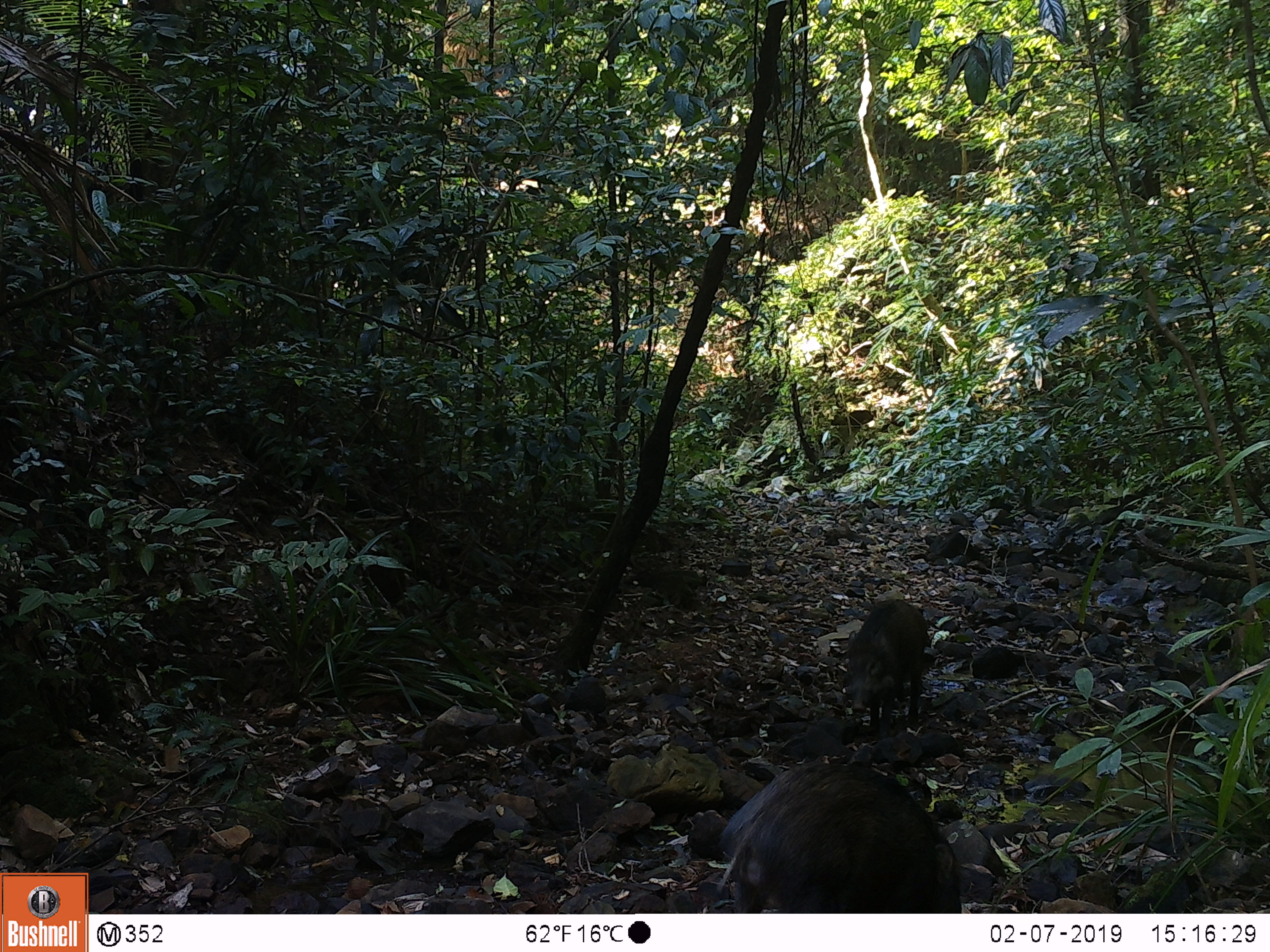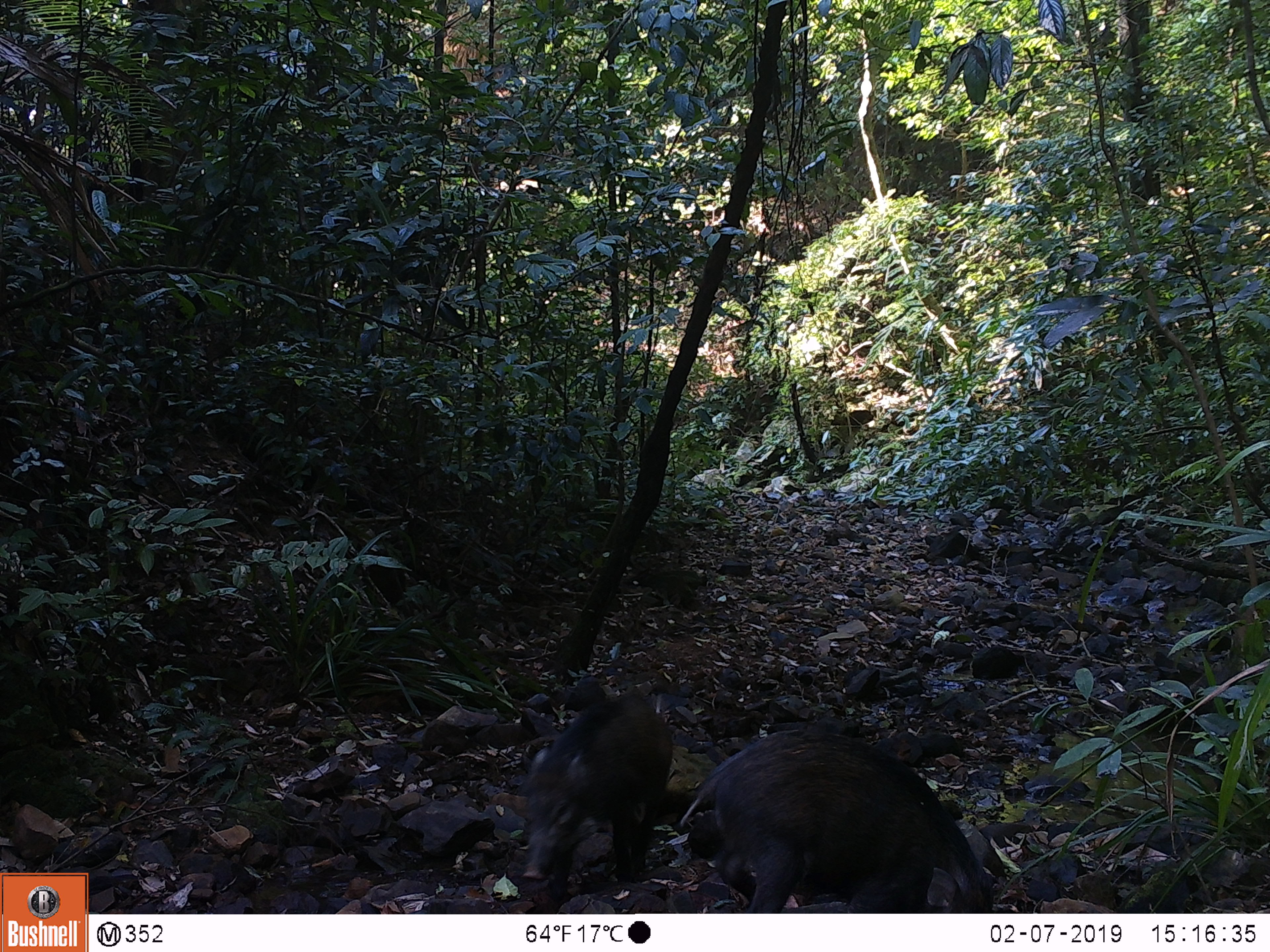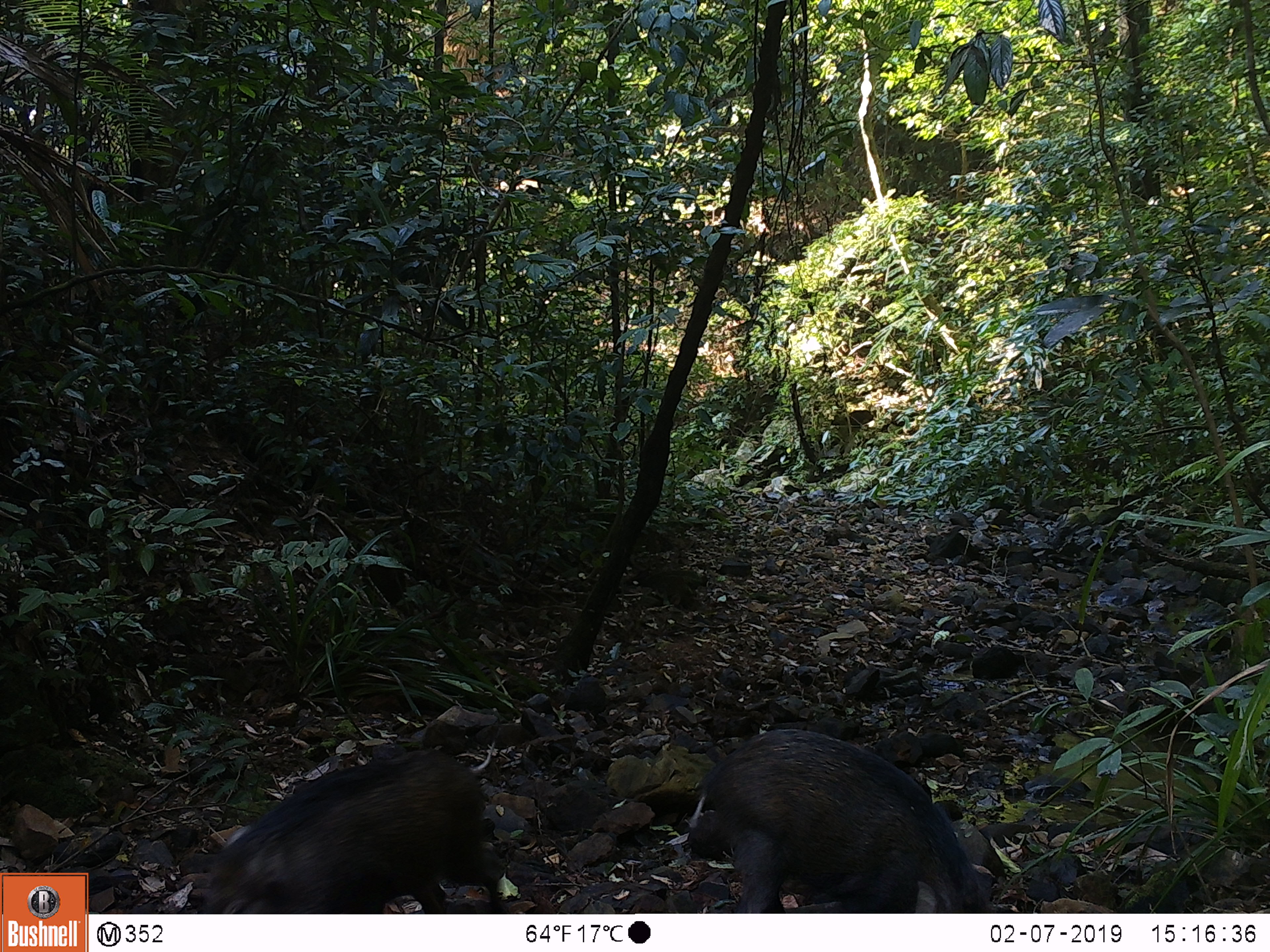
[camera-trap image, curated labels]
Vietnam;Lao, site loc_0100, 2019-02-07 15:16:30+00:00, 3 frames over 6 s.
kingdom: Animalia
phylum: Chordata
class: Mammalia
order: Artiodactyla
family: Suidae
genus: Sus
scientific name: Sus scrofa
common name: eurasian wild pig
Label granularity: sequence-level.